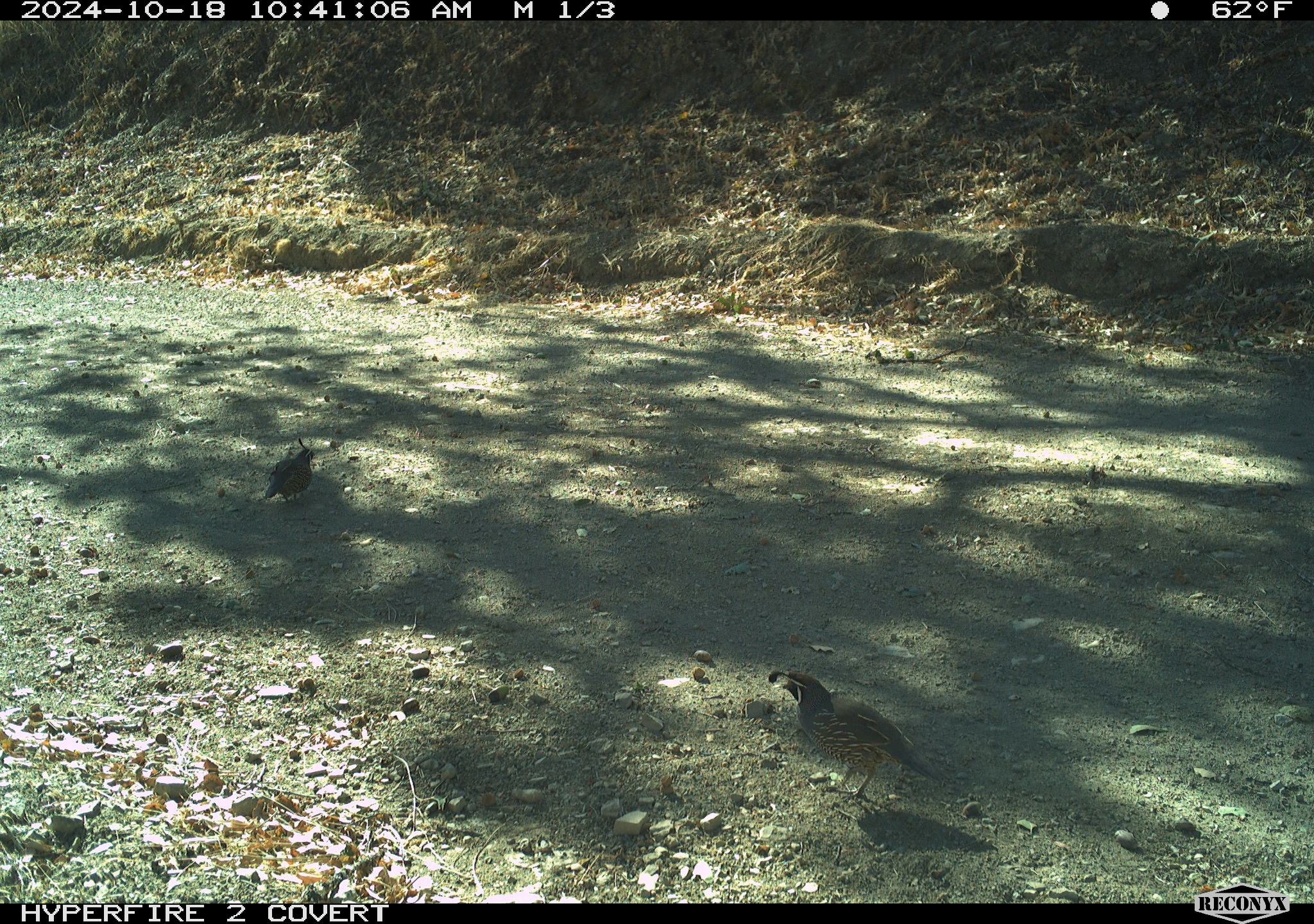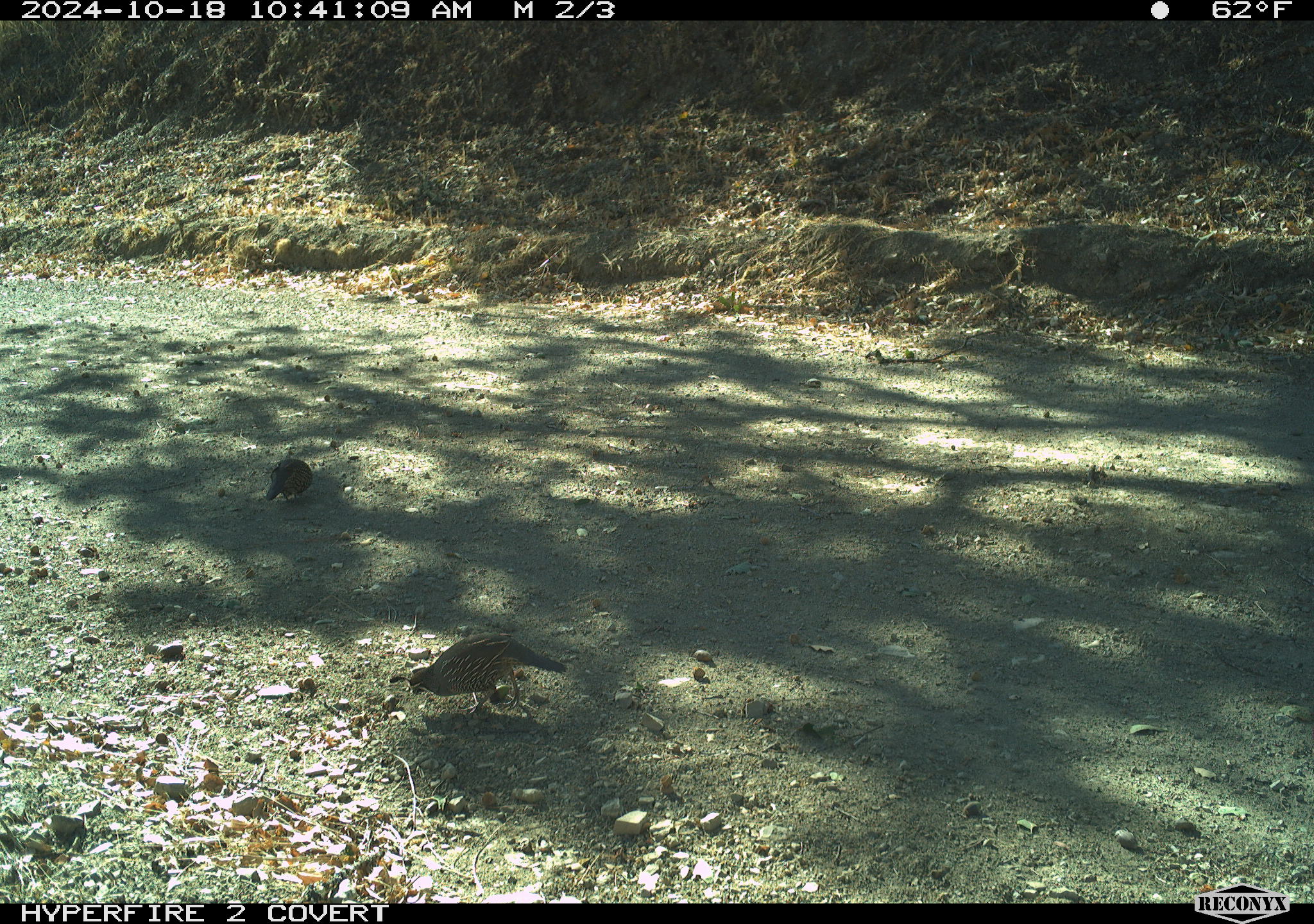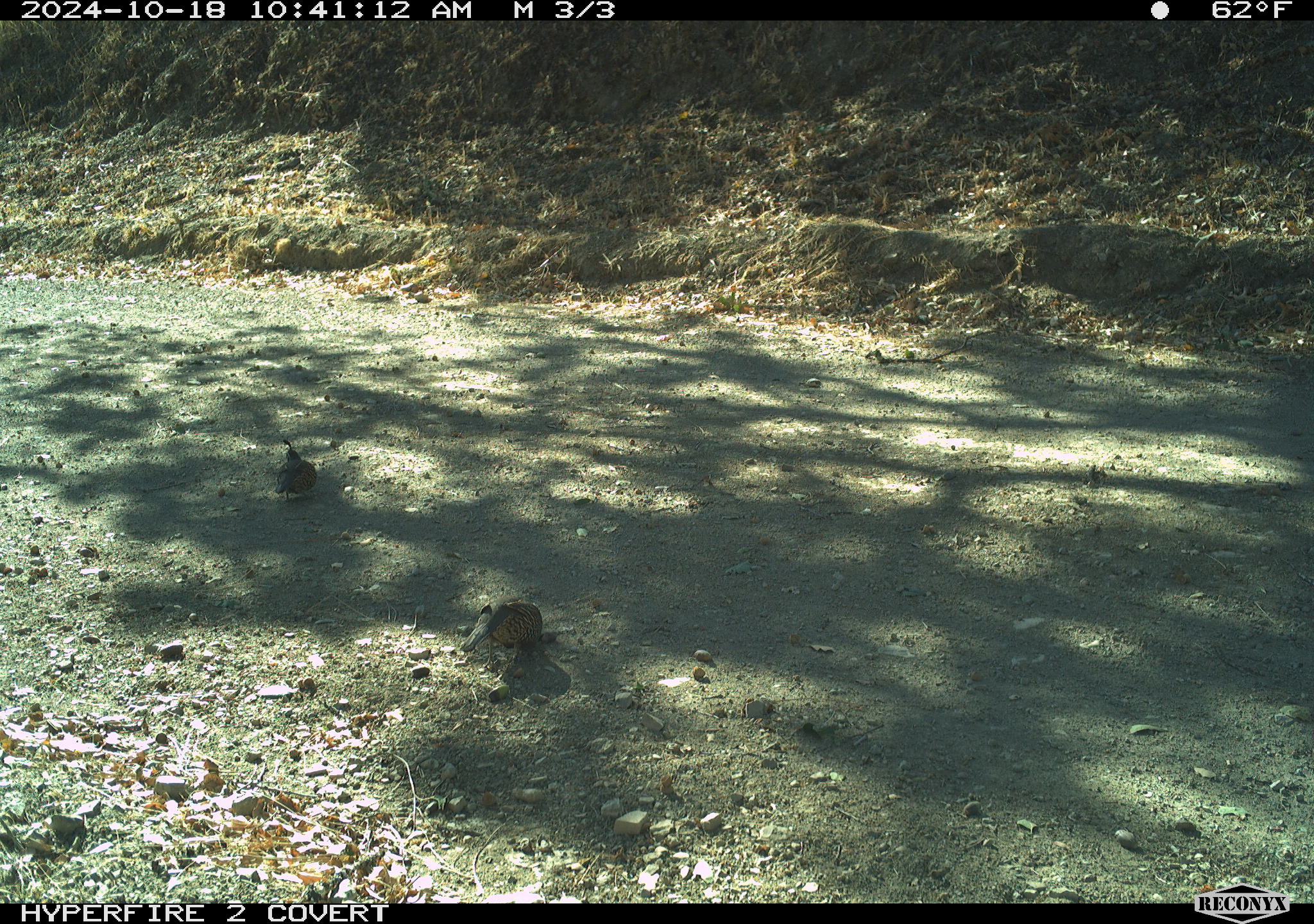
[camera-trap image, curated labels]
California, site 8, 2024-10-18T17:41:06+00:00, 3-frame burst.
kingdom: Animalia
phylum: Chordata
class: Aves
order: Galliformes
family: Odontophoridae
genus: Callipepla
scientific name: Callipepla californica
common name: california quail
California quail (Callipepla californica).